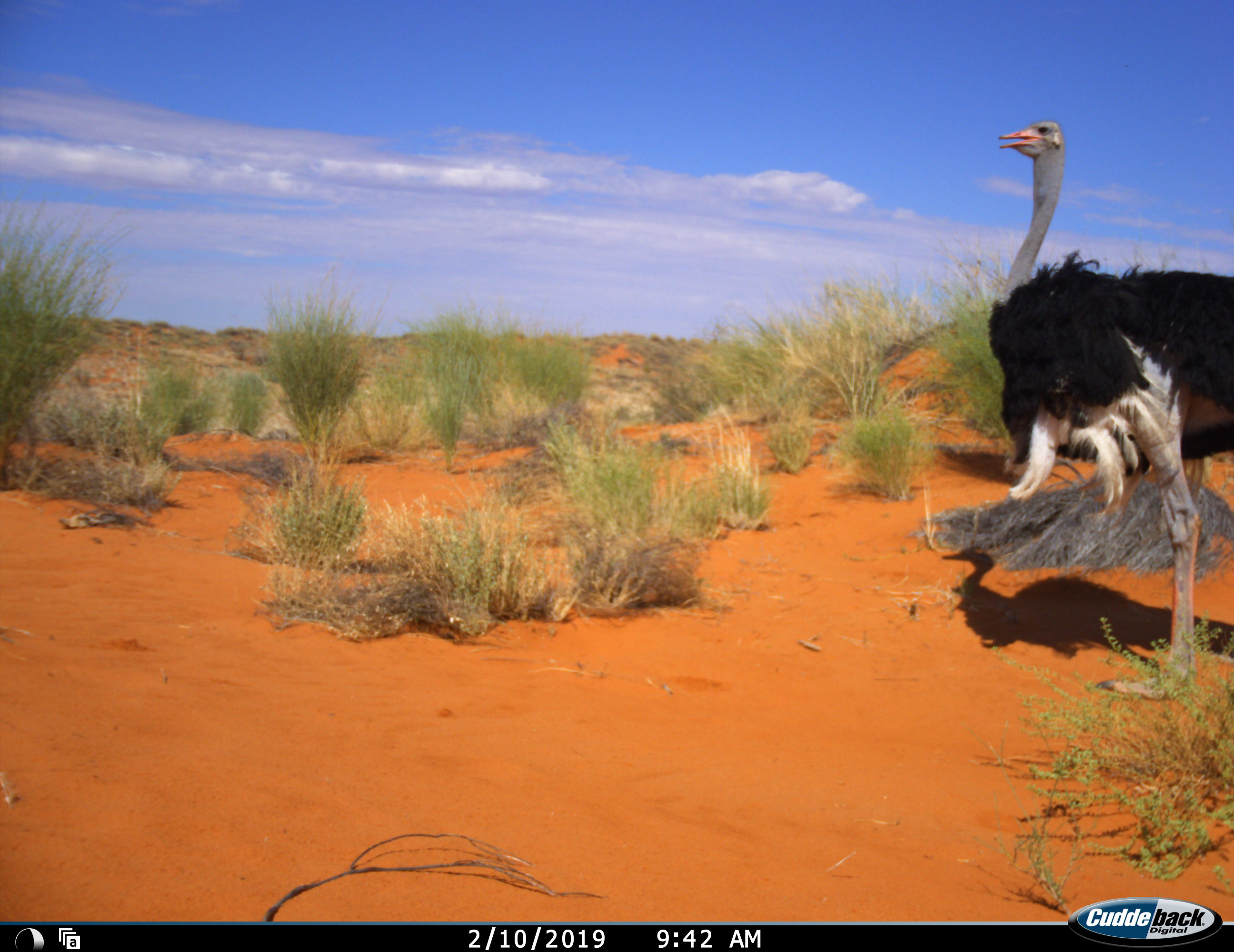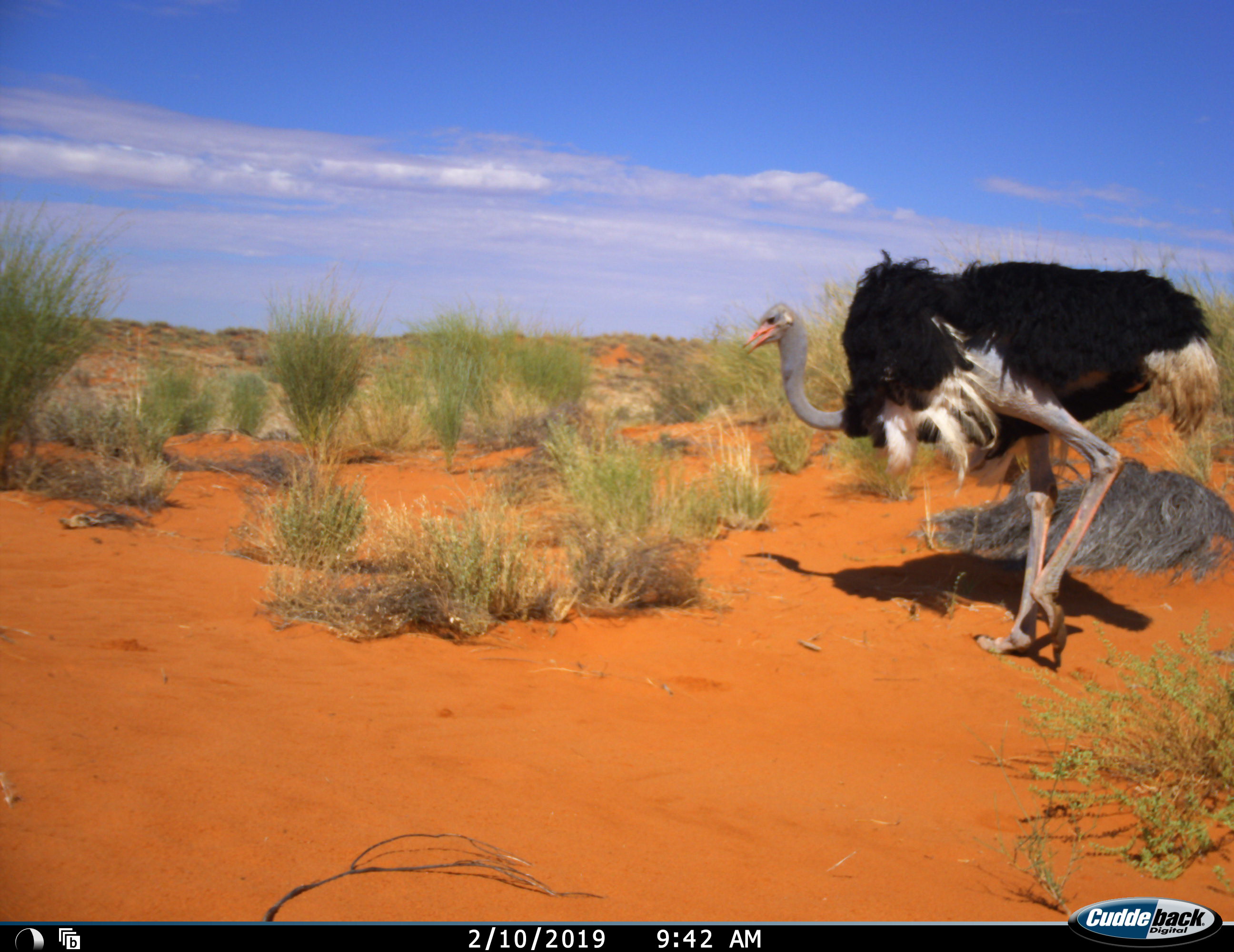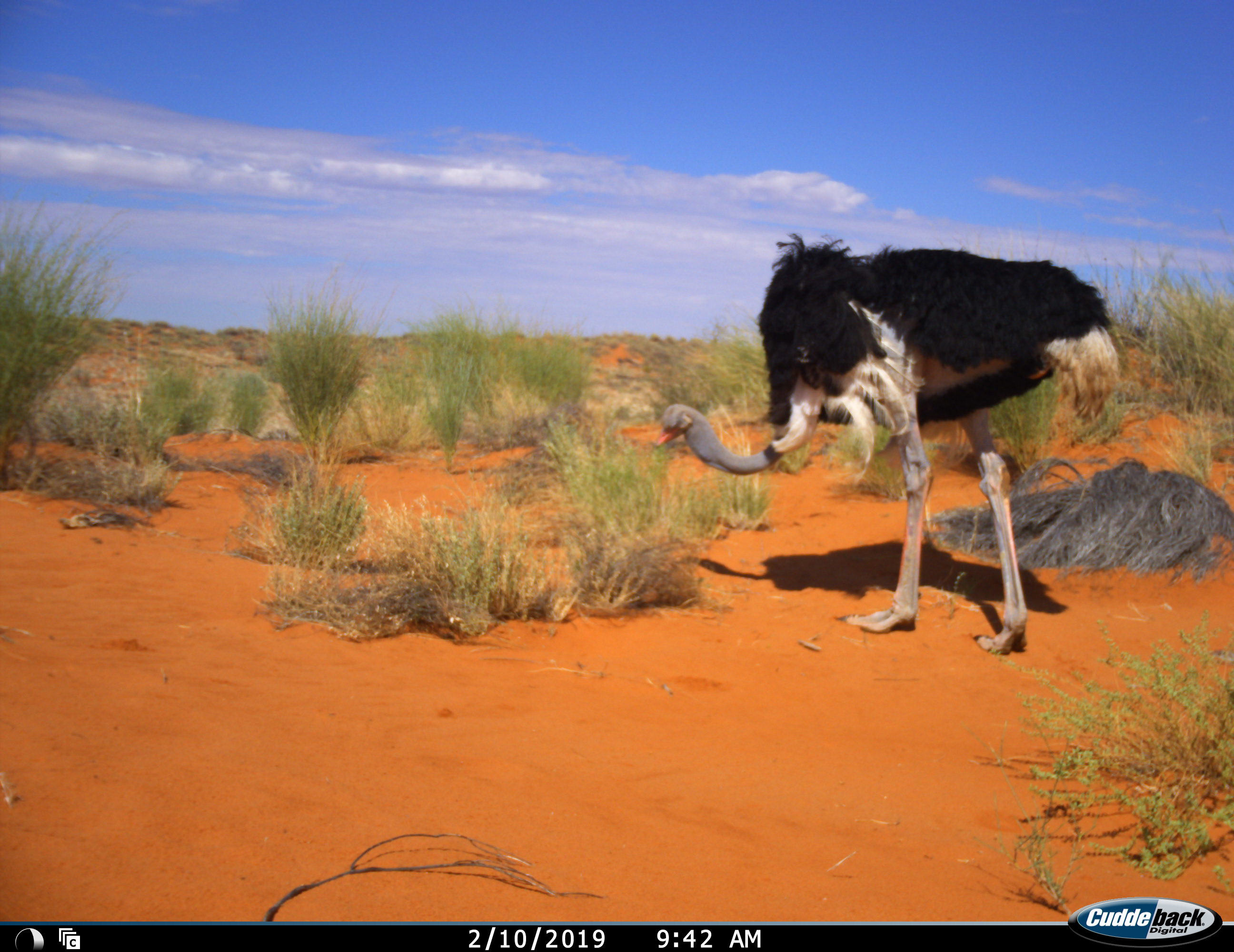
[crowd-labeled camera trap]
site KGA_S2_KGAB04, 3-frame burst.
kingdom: Animalia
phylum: Chordata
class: Aves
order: Struthioniformes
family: Struthionidae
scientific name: Struthionidae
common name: ostrich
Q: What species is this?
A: Ostrich (Struthionidae).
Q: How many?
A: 1.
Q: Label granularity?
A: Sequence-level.